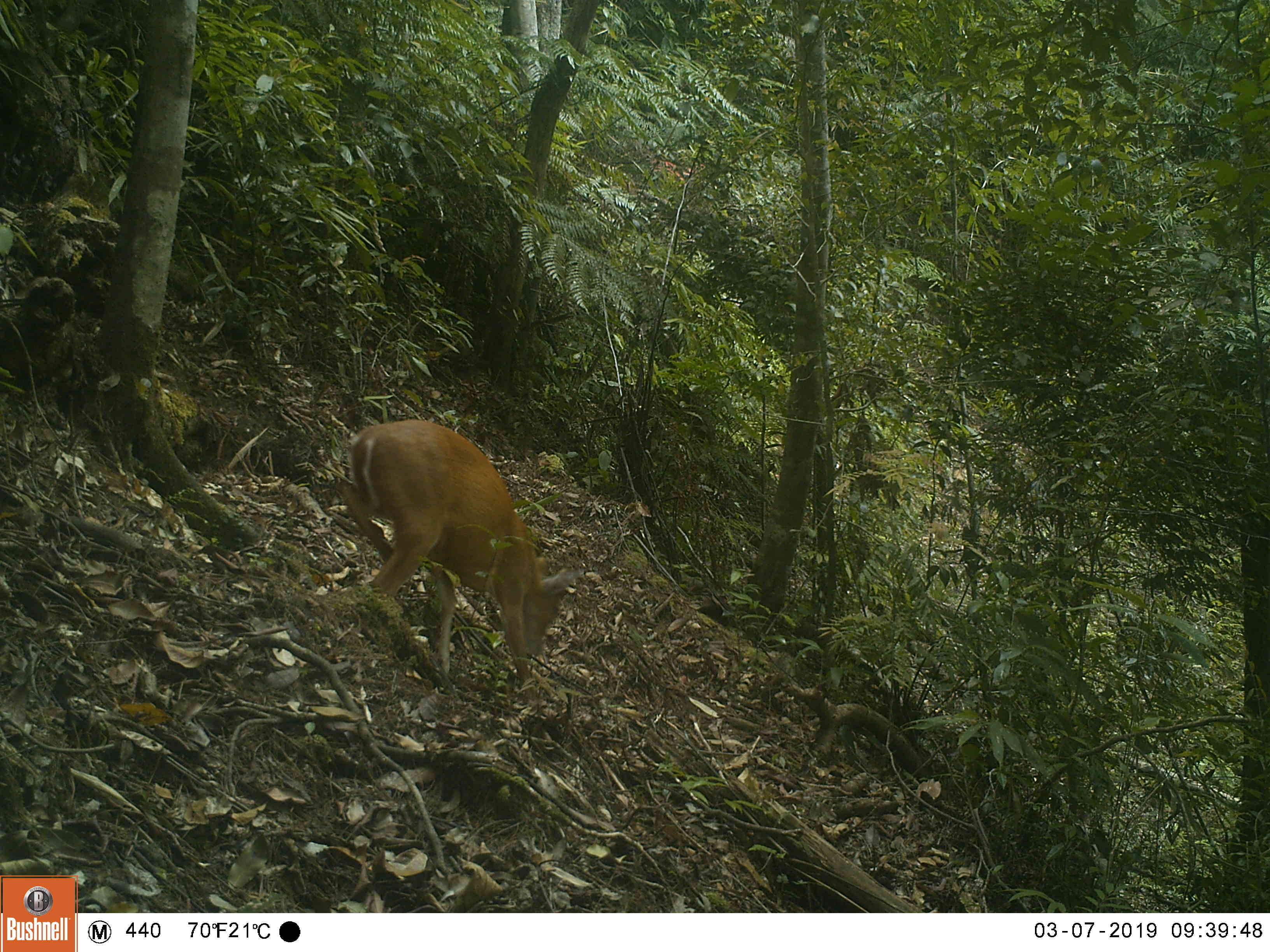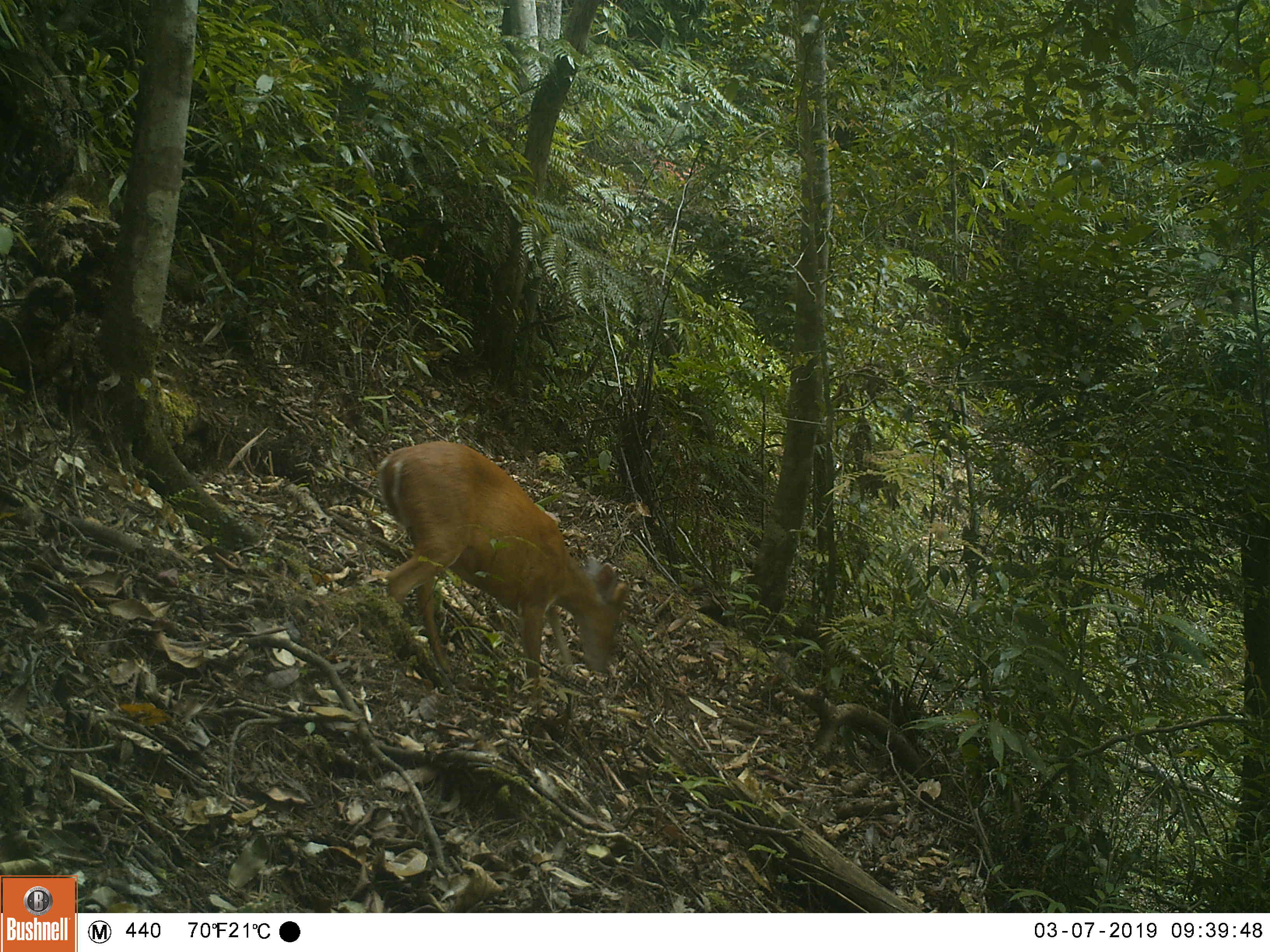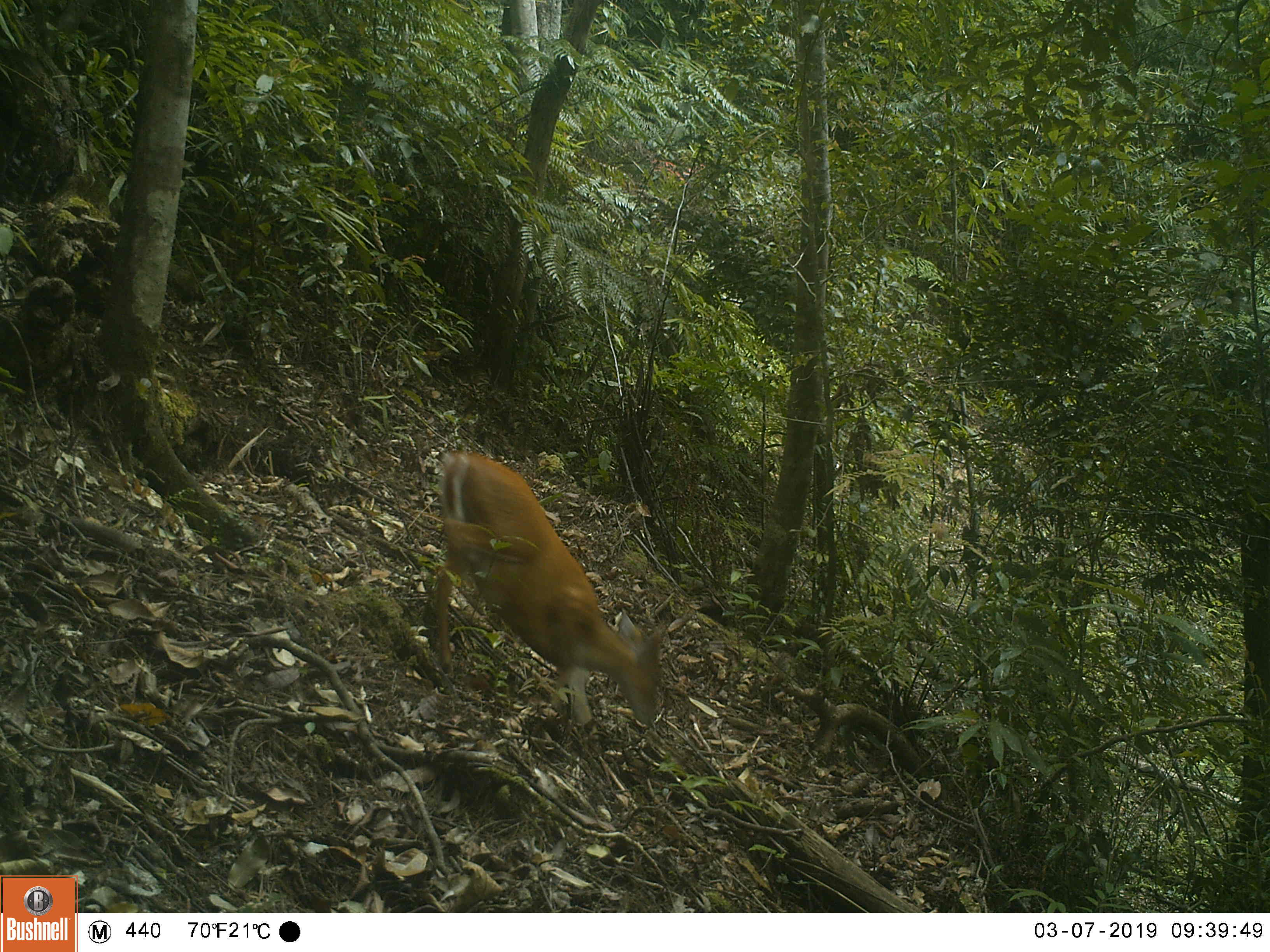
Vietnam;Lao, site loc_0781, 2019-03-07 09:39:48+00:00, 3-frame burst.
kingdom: Animalia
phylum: Chordata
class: Mammalia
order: Artiodactyla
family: Cervidae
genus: Muntiacus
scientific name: Muntiacus muntjak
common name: red muntjac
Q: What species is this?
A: Red muntjac (Muntiacus muntjak).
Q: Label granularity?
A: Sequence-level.